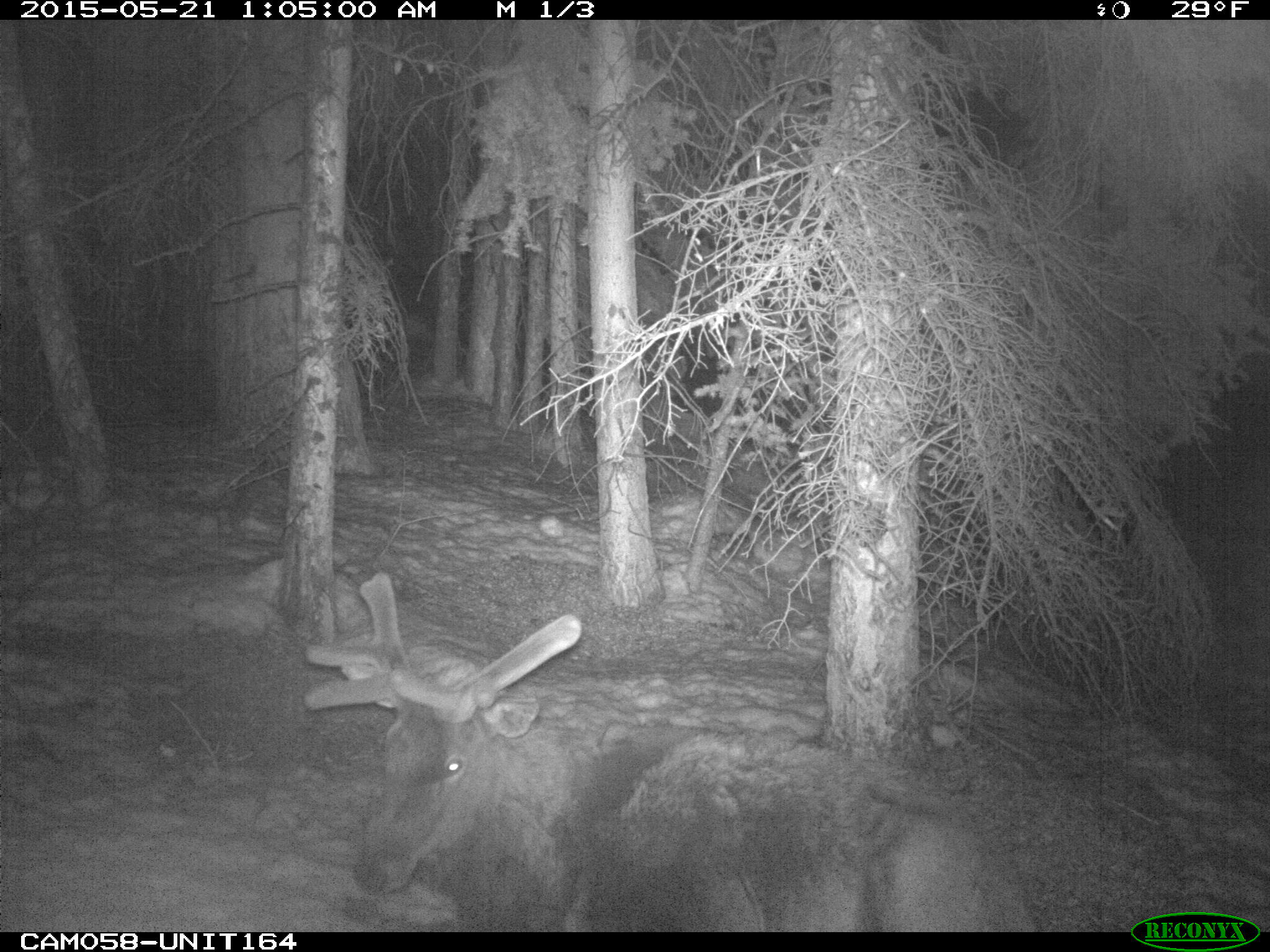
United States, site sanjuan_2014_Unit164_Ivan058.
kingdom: Animalia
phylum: Chordata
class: Mammalia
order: Artiodactyla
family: Cervidae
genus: Cervus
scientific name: Cervus elaphus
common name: red deer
Cervus elaphus (red deer).